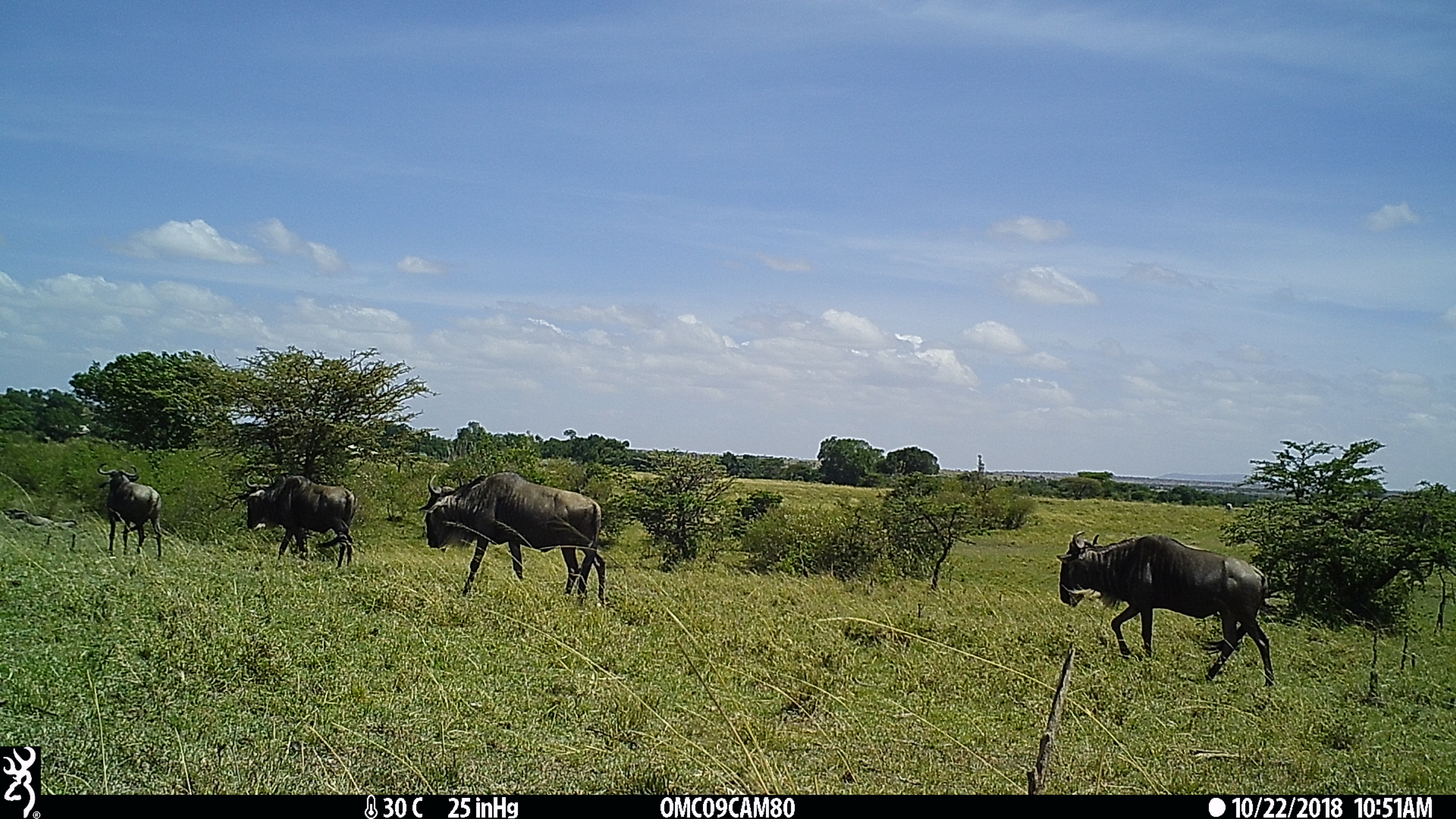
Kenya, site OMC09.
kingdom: Animalia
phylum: Chordata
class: Mammalia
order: Artiodactyla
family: Bovidae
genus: Connochaetes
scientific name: Connochaetes taurinus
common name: blue wildebeest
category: wildebeest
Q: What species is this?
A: Wildebeest (blue wildebeest) (Connochaetes taurinus).